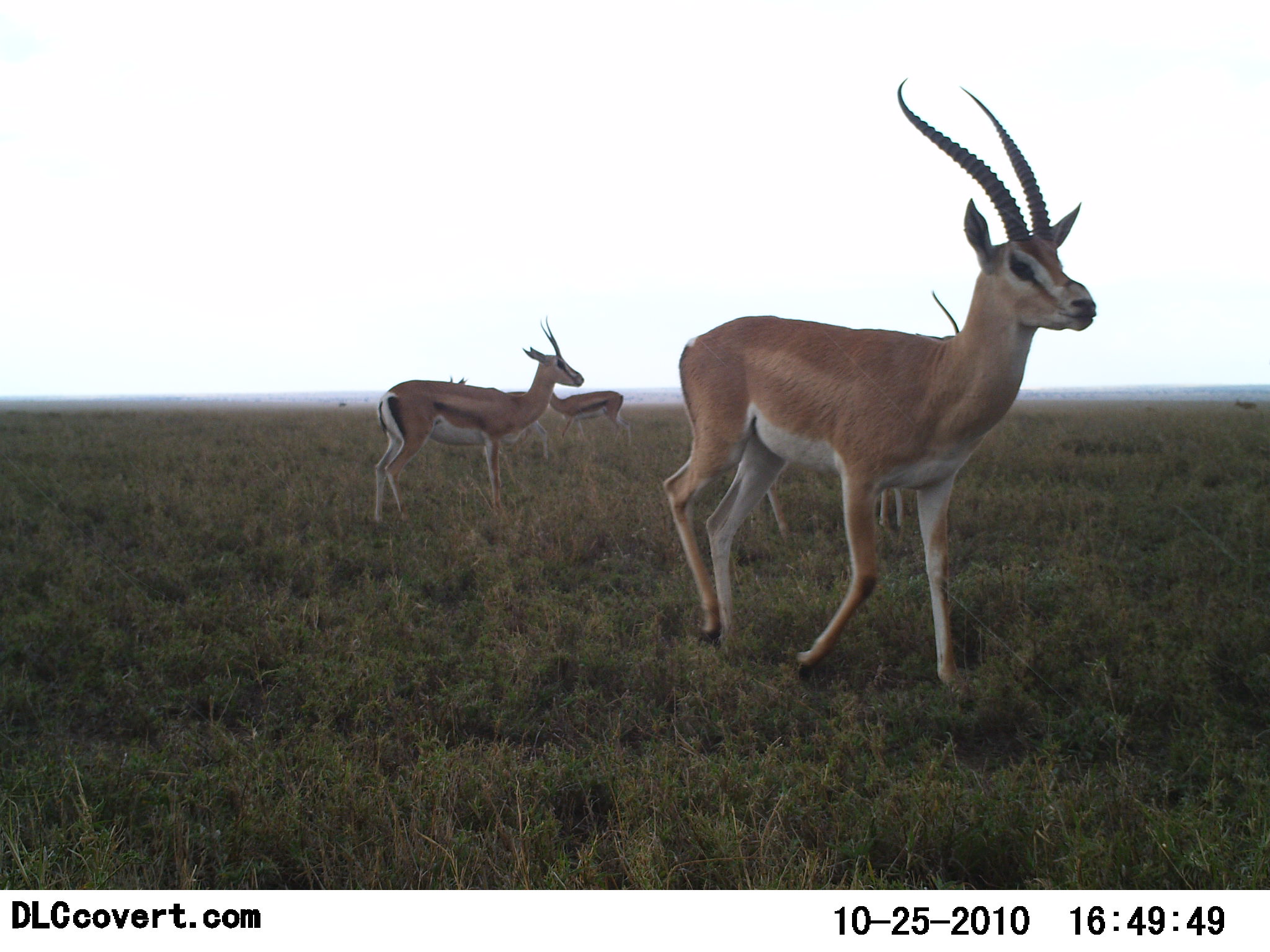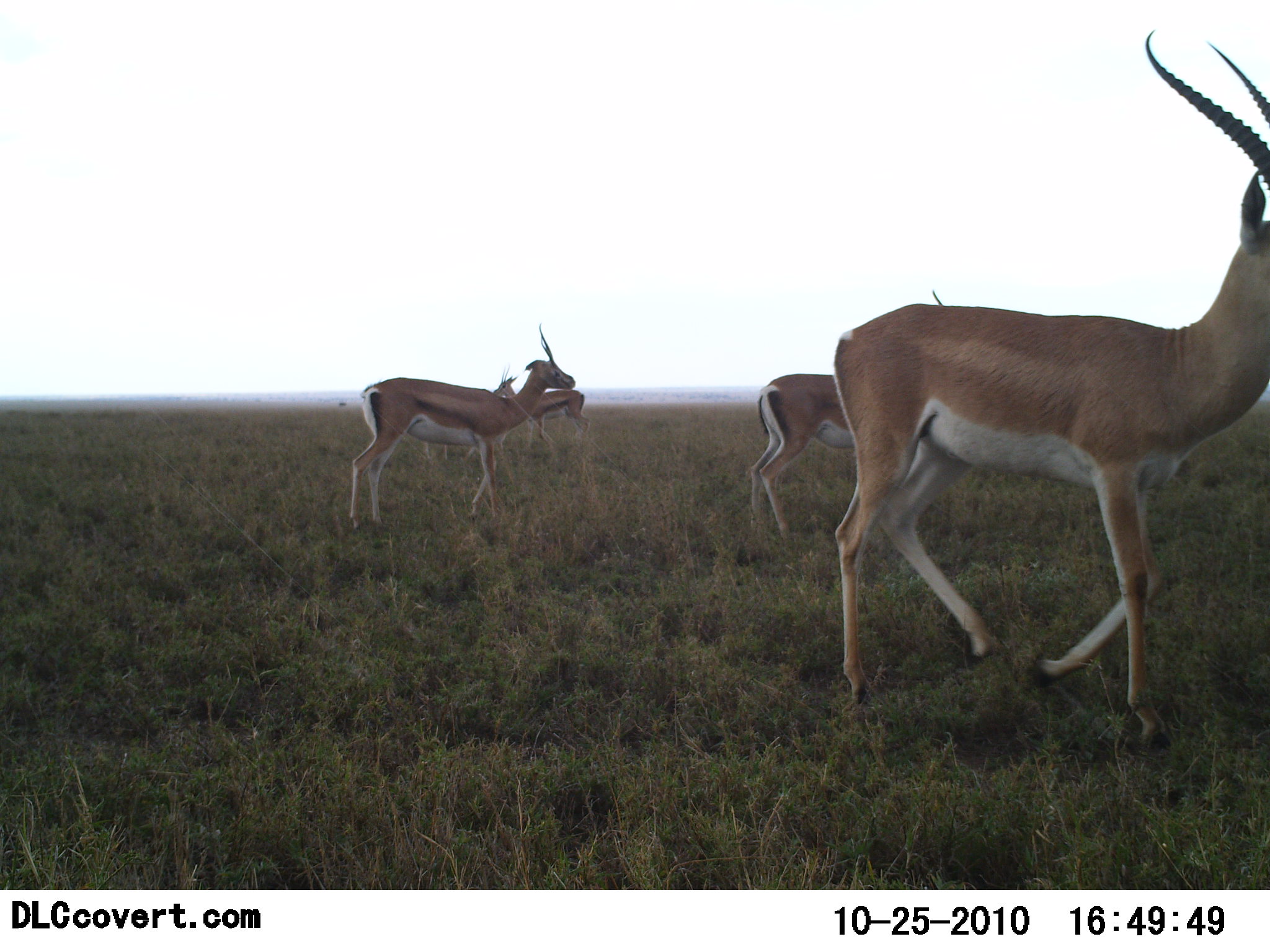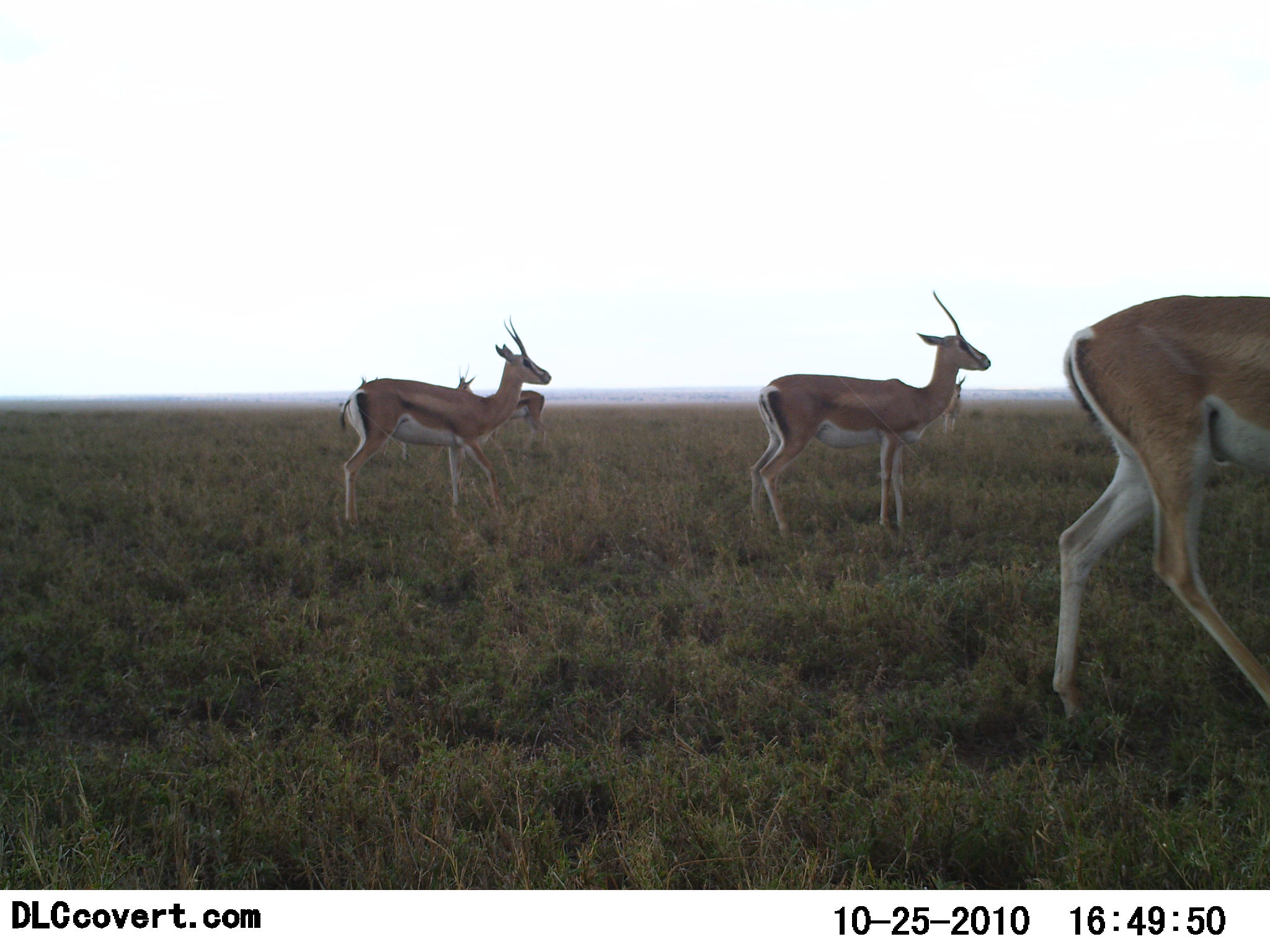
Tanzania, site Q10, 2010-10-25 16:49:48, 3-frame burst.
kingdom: Animalia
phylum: Chordata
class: Mammalia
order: Artiodactyla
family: Bovidae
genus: Nanger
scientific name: Nanger granti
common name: grant's gazelle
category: gazellegrants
Gazellegrants (grant's gazelle) (Nanger granti), count 4. Behavior (volunteer vote fractions): standing 64%, resting 0%, moving 79%, interacting 0%. Young present (vote fraction): 0%. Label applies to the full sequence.